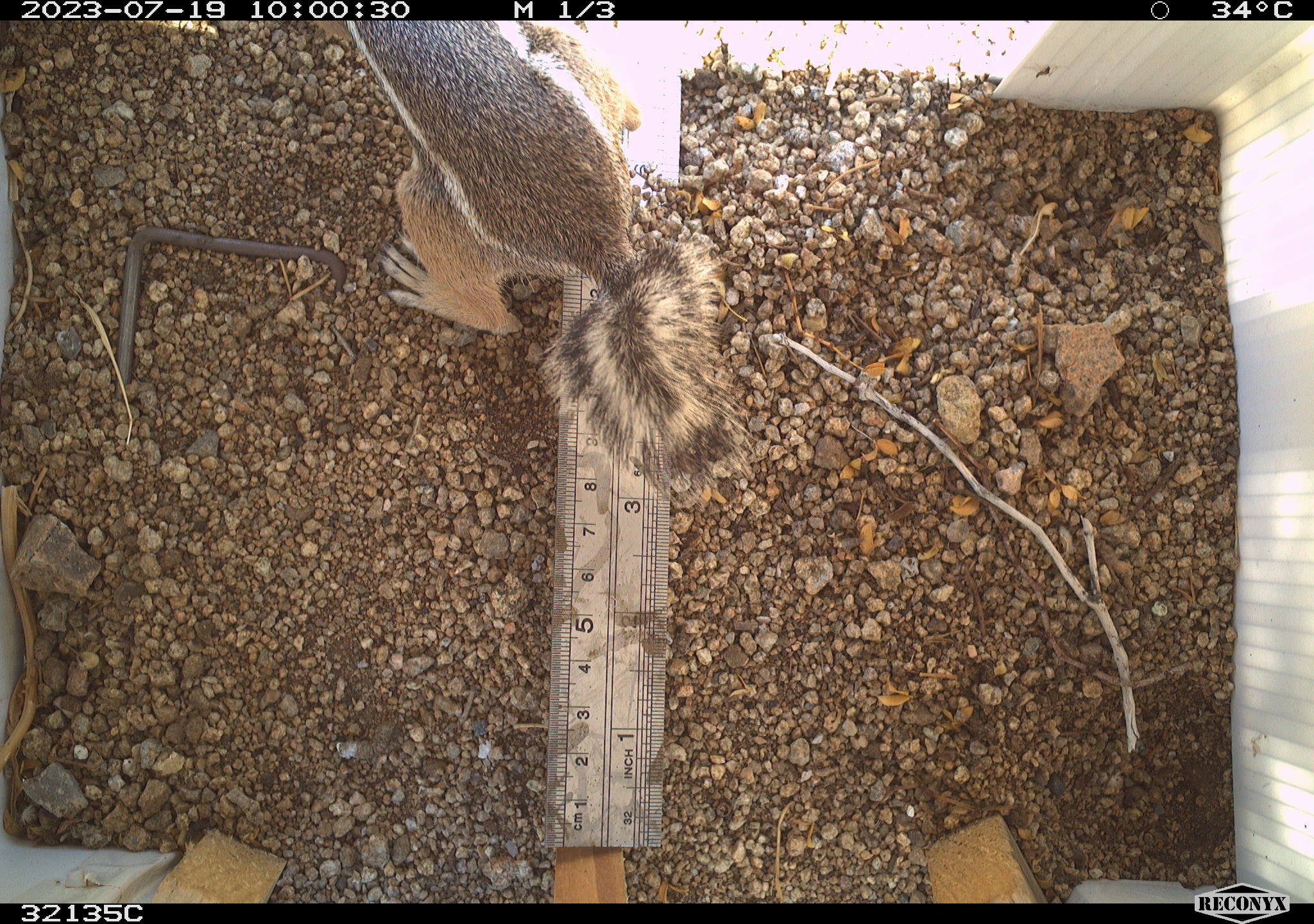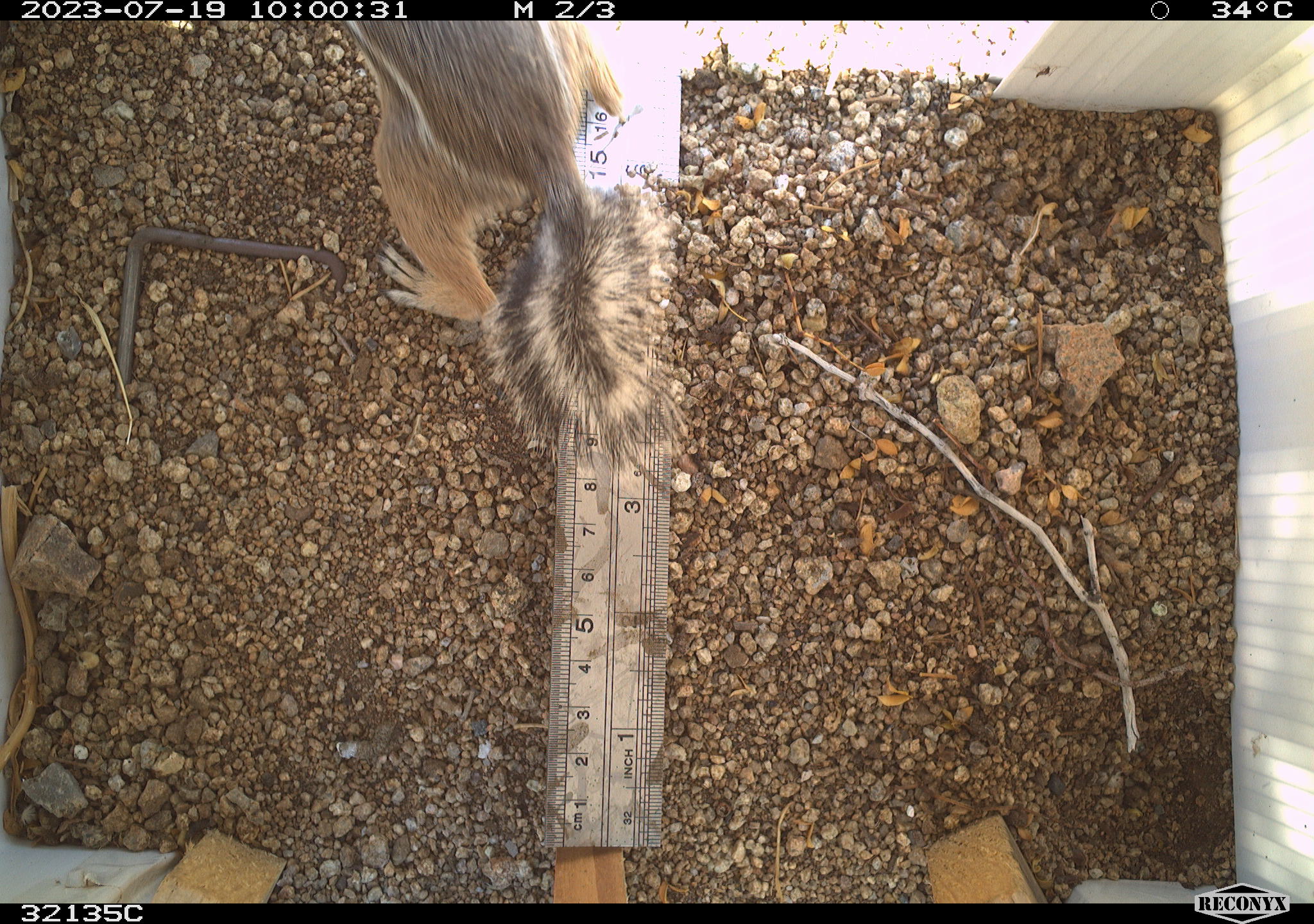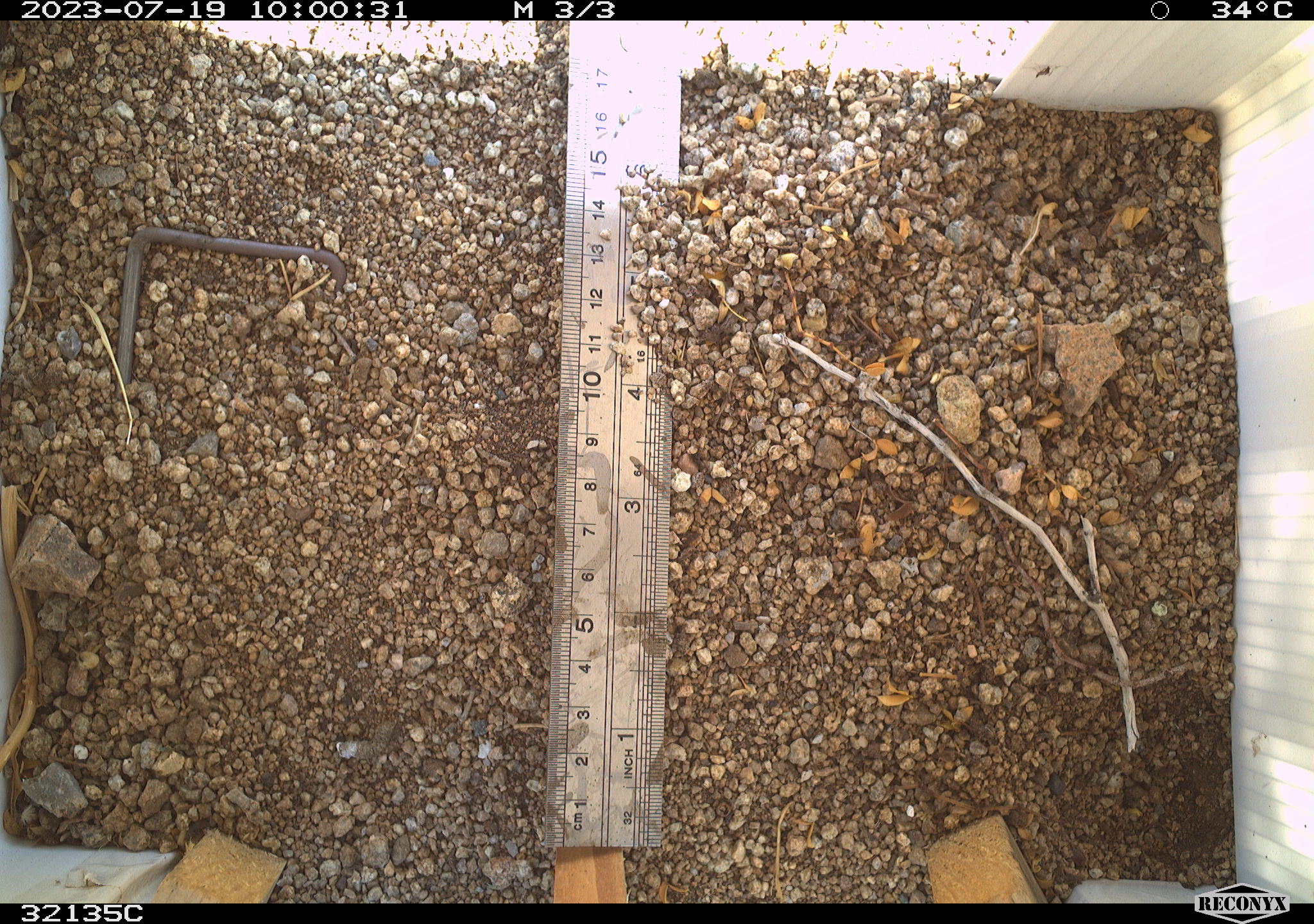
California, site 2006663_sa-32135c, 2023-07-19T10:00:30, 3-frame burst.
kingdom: Animalia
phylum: Chordata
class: Mammalia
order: Rodentia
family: Sciuridae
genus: Ammospermophilus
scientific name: Ammospermophilus leucurus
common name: white-tailed antelope squirrel